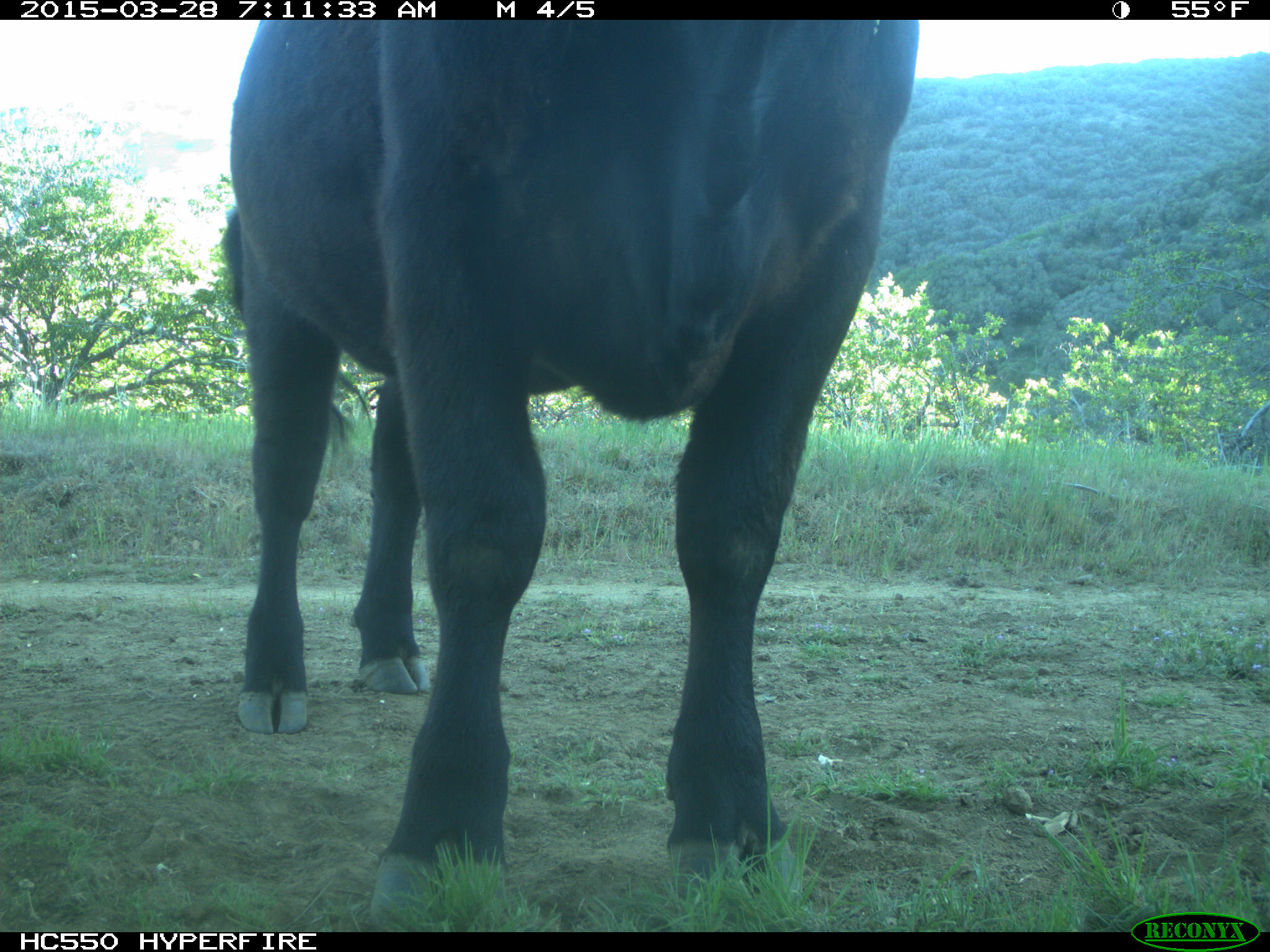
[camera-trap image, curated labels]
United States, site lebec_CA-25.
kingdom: Animalia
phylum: Chordata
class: Mammalia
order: Artiodactyla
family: Bovidae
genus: Bos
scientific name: Bos taurus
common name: domestic cow